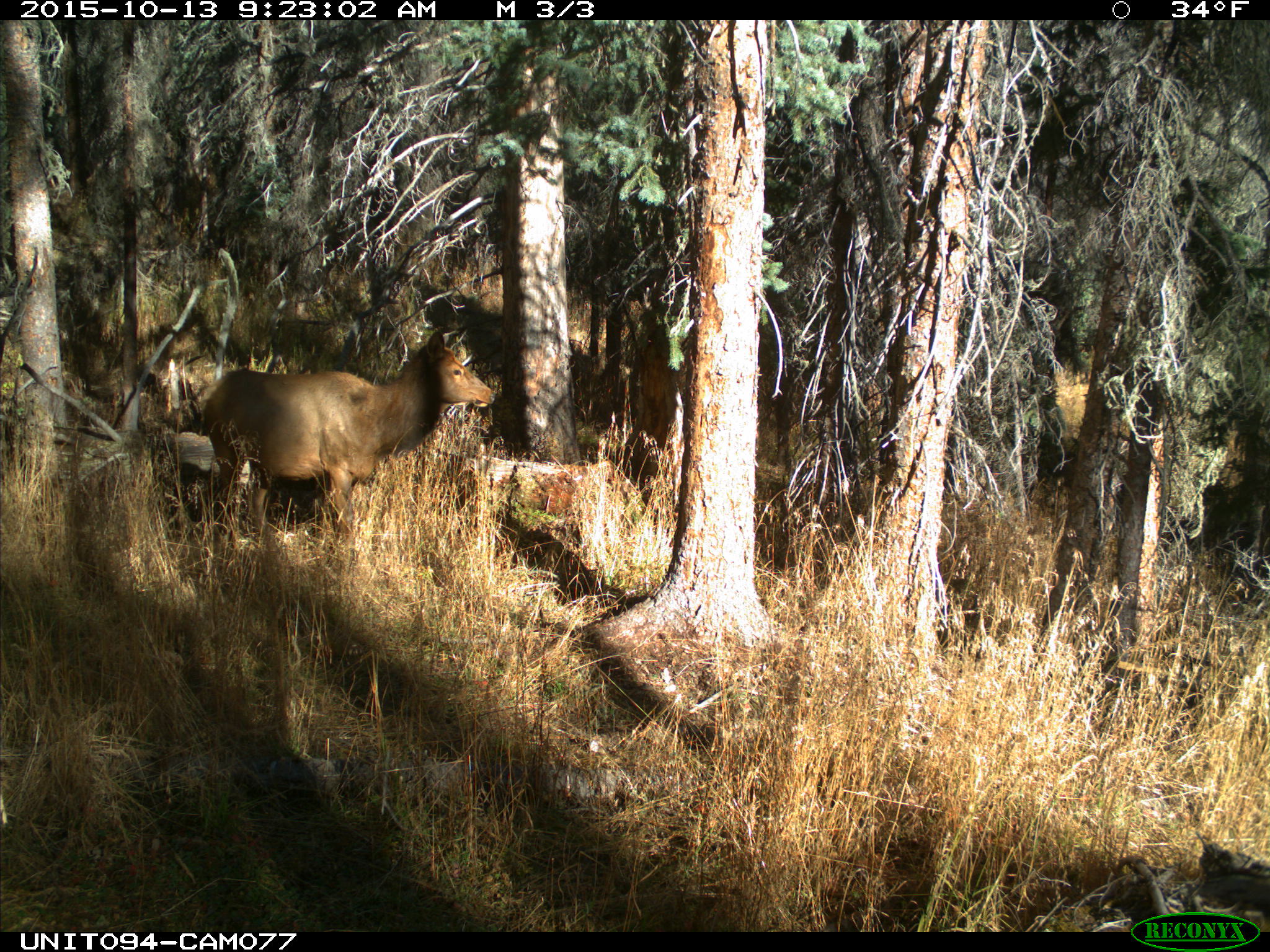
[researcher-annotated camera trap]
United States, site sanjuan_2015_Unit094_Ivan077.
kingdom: Animalia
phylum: Chordata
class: Mammalia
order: Artiodactyla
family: Cervidae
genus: Cervus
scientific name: Cervus elaphus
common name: red deer